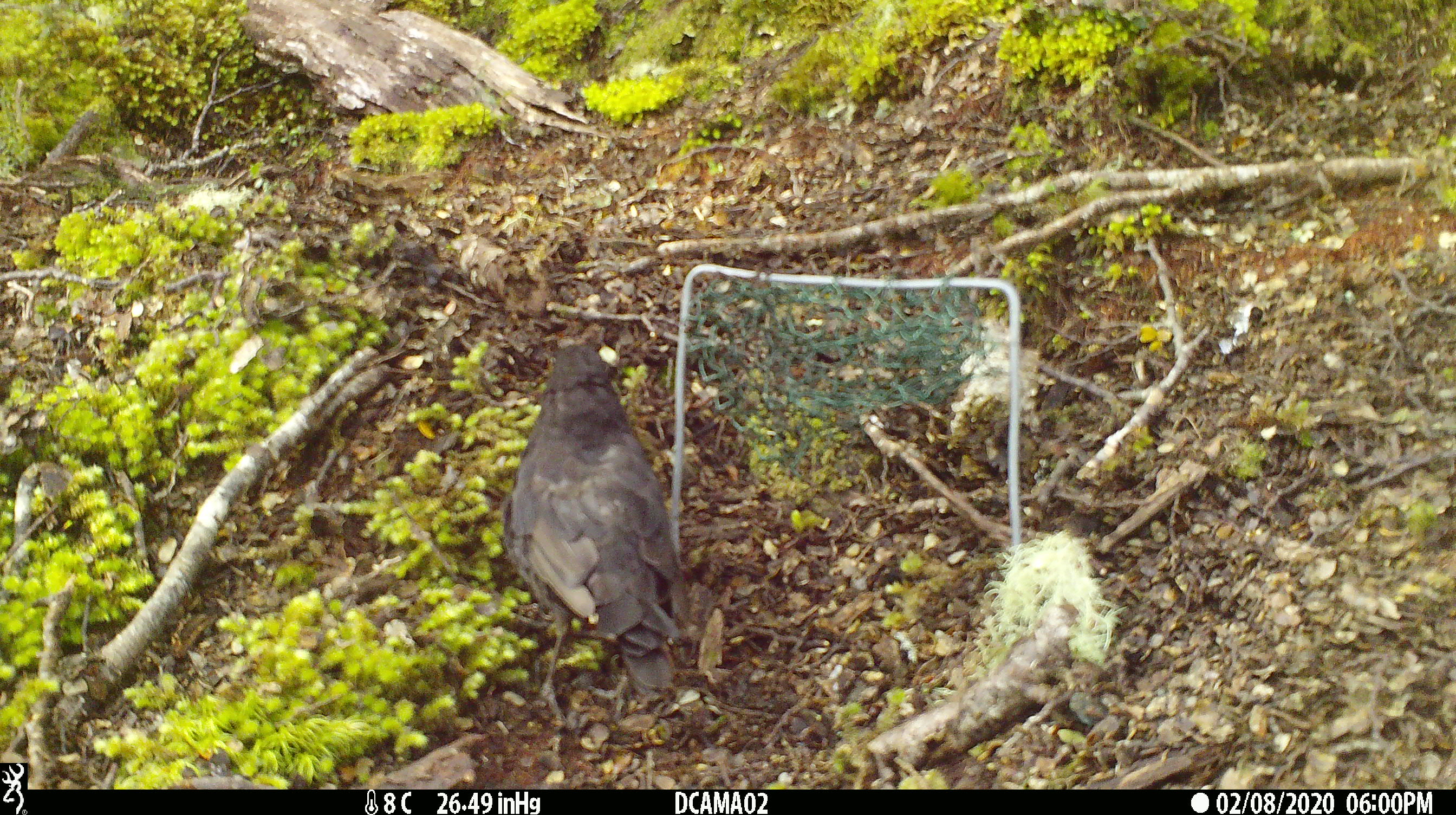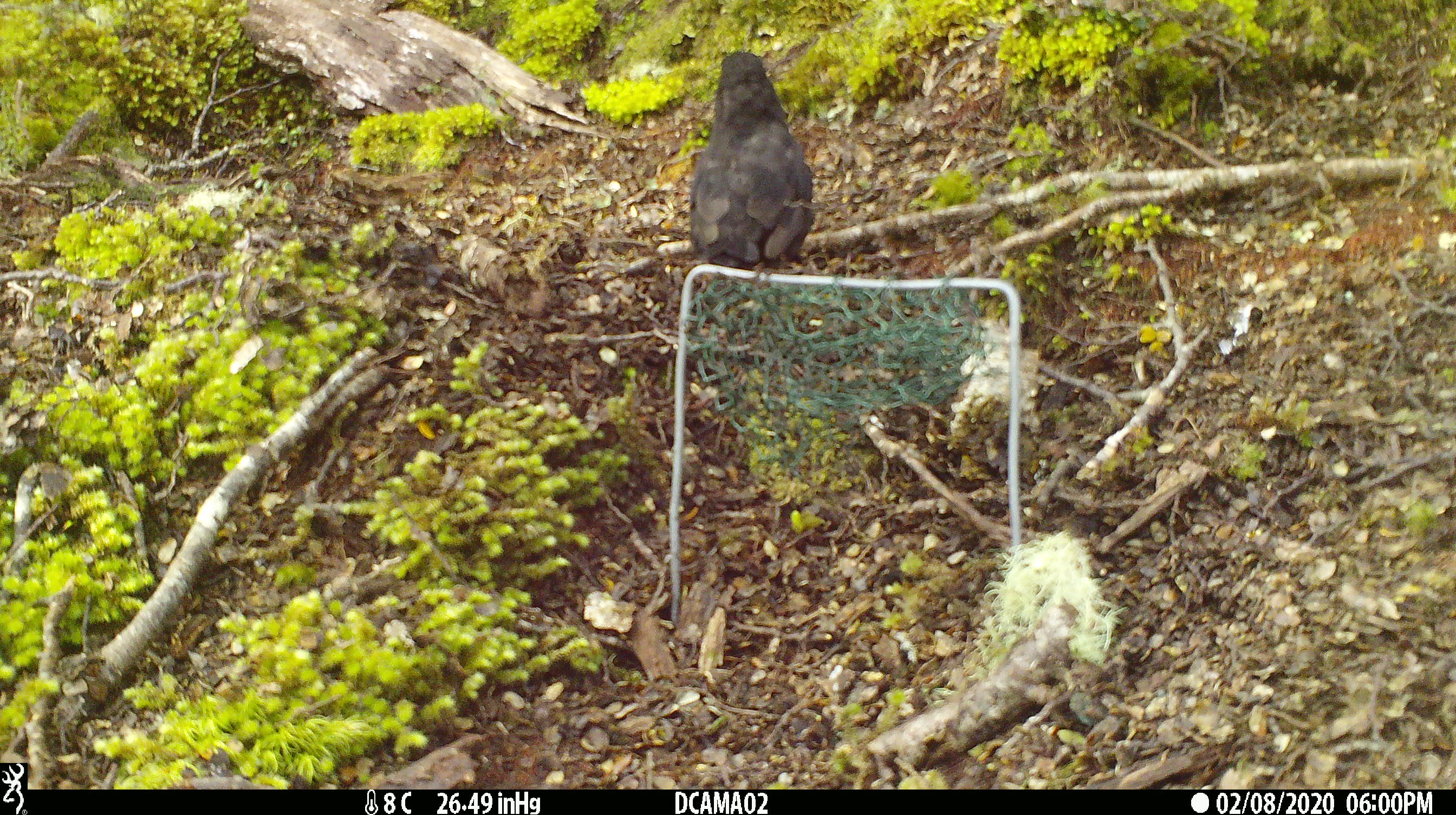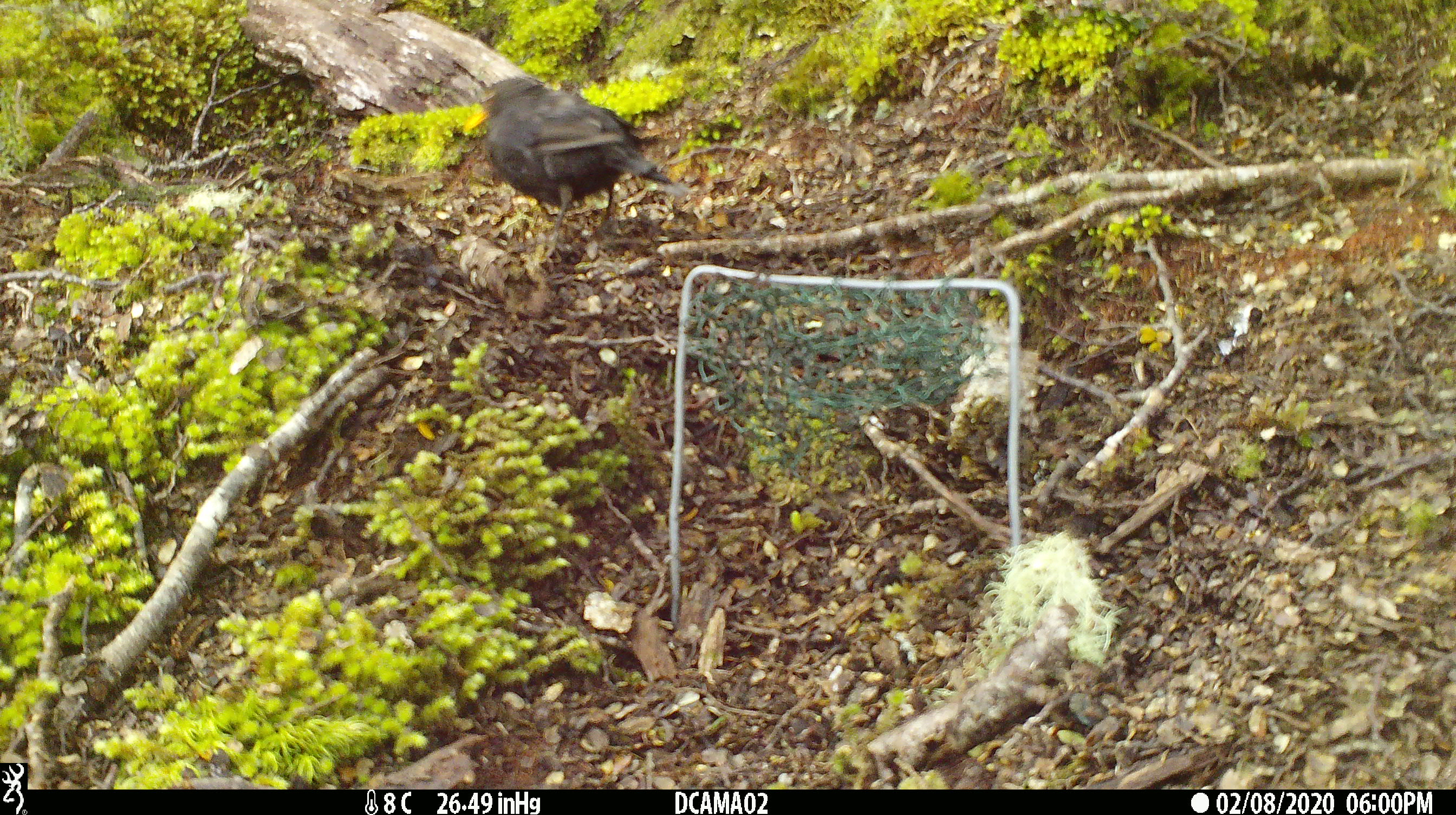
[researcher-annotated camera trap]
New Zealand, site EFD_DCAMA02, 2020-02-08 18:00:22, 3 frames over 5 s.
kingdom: Animalia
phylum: Chordata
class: Aves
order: Passeriformes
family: Turdidae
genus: Turdus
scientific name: Turdus merula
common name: eurasian blackbird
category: blackbird